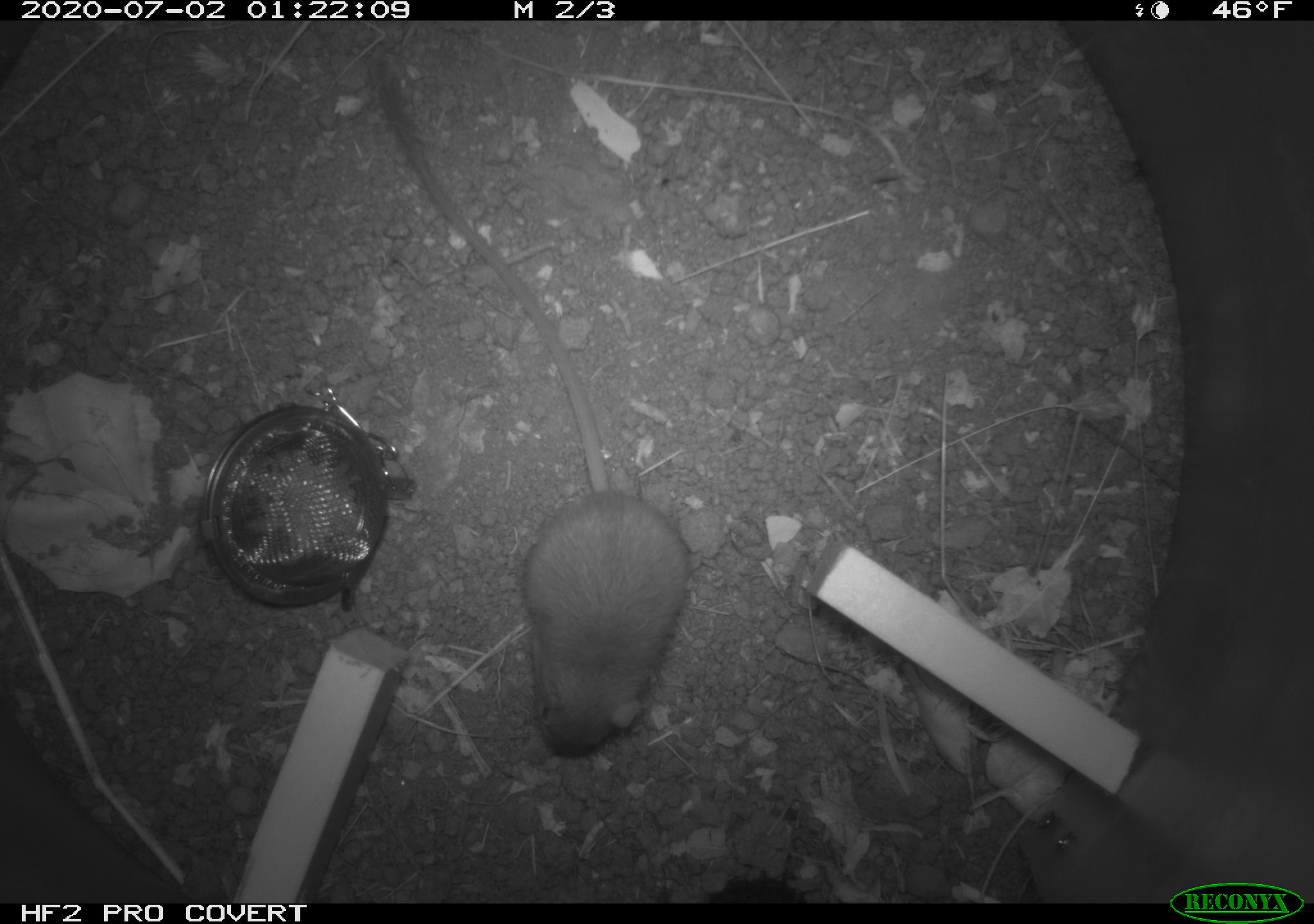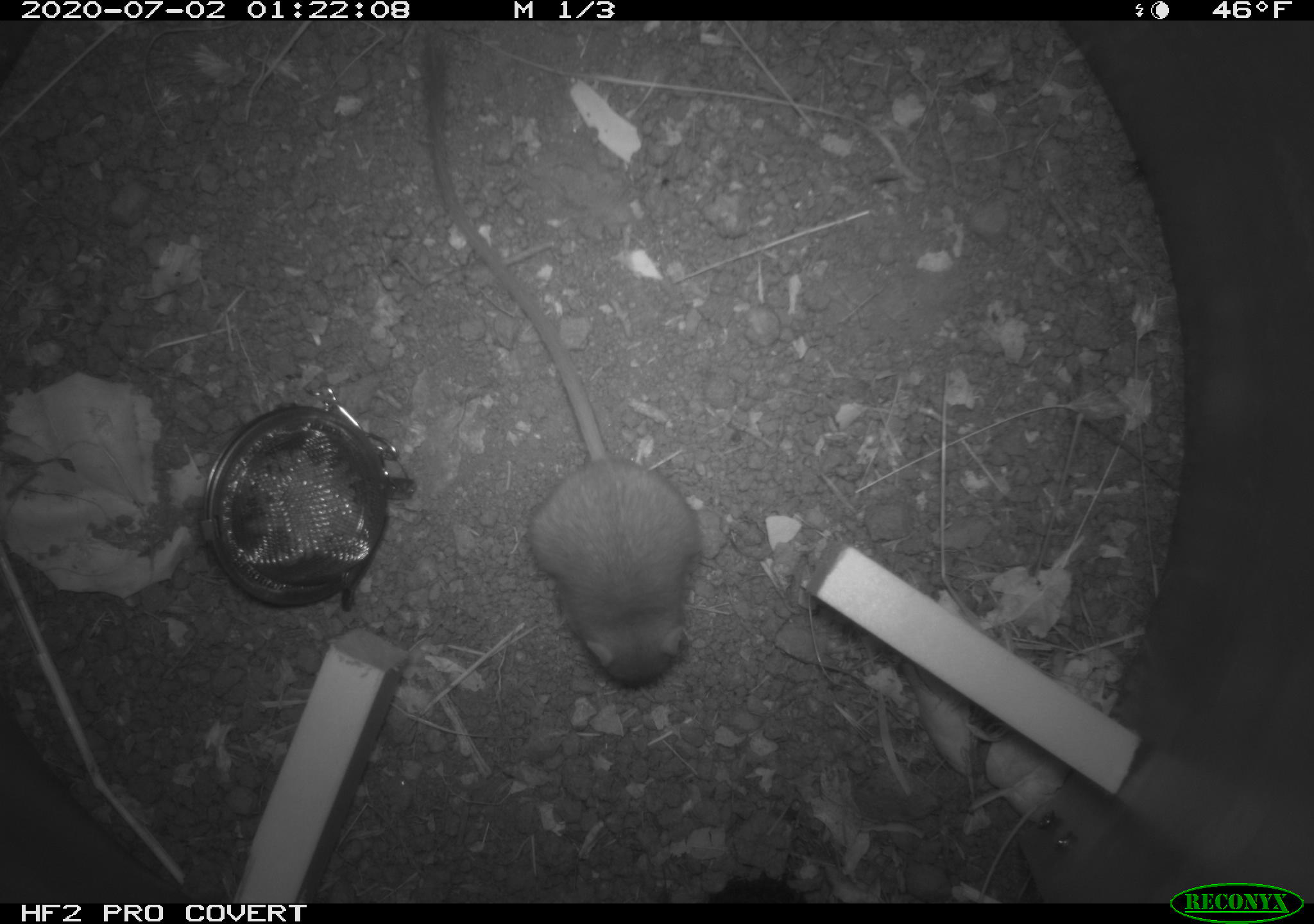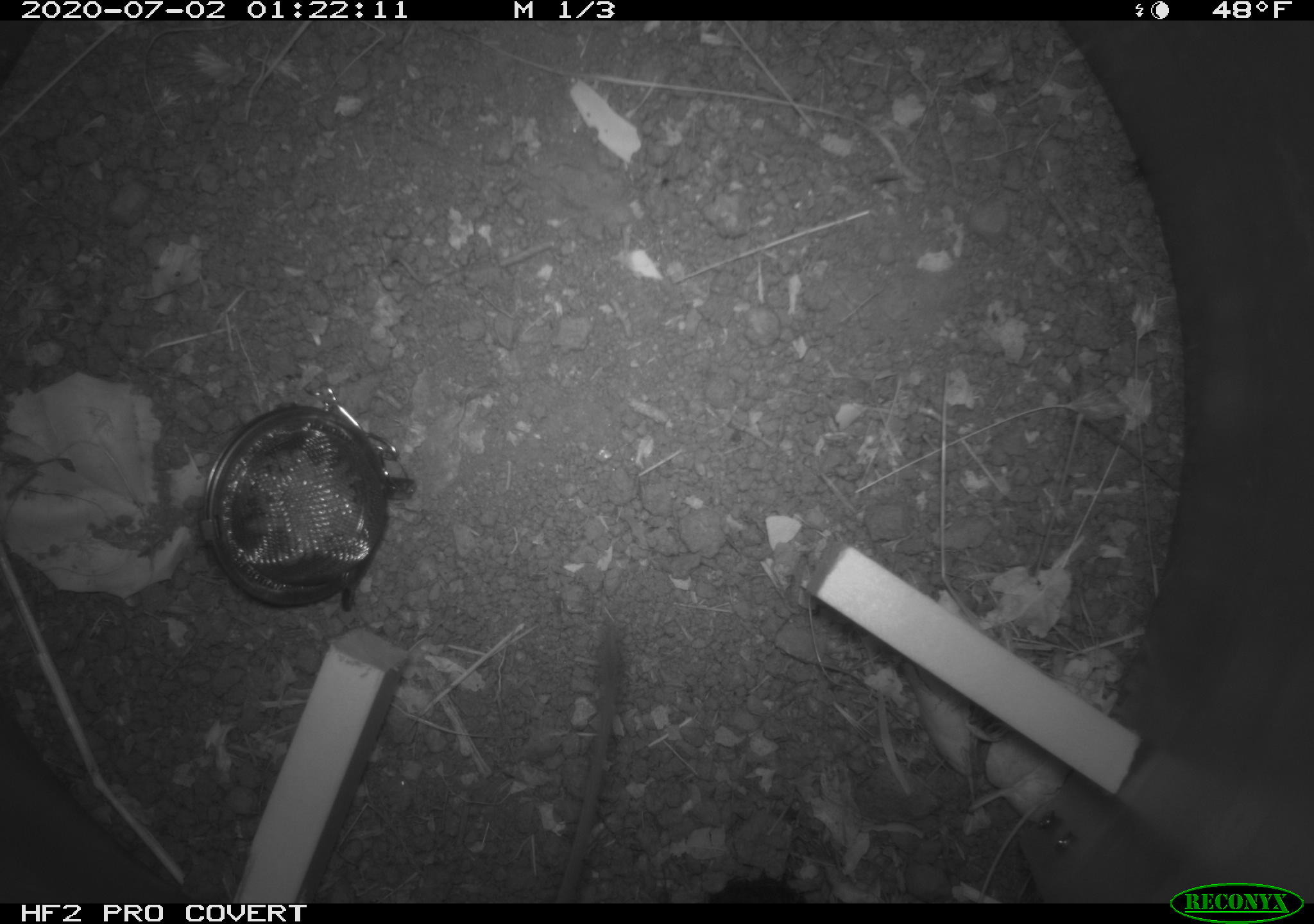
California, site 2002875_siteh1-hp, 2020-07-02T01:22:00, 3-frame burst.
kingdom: Animalia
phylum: Chordata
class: Mammalia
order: Rodentia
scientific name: Rodentia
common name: rodent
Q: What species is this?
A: Rodent (Rodentia).